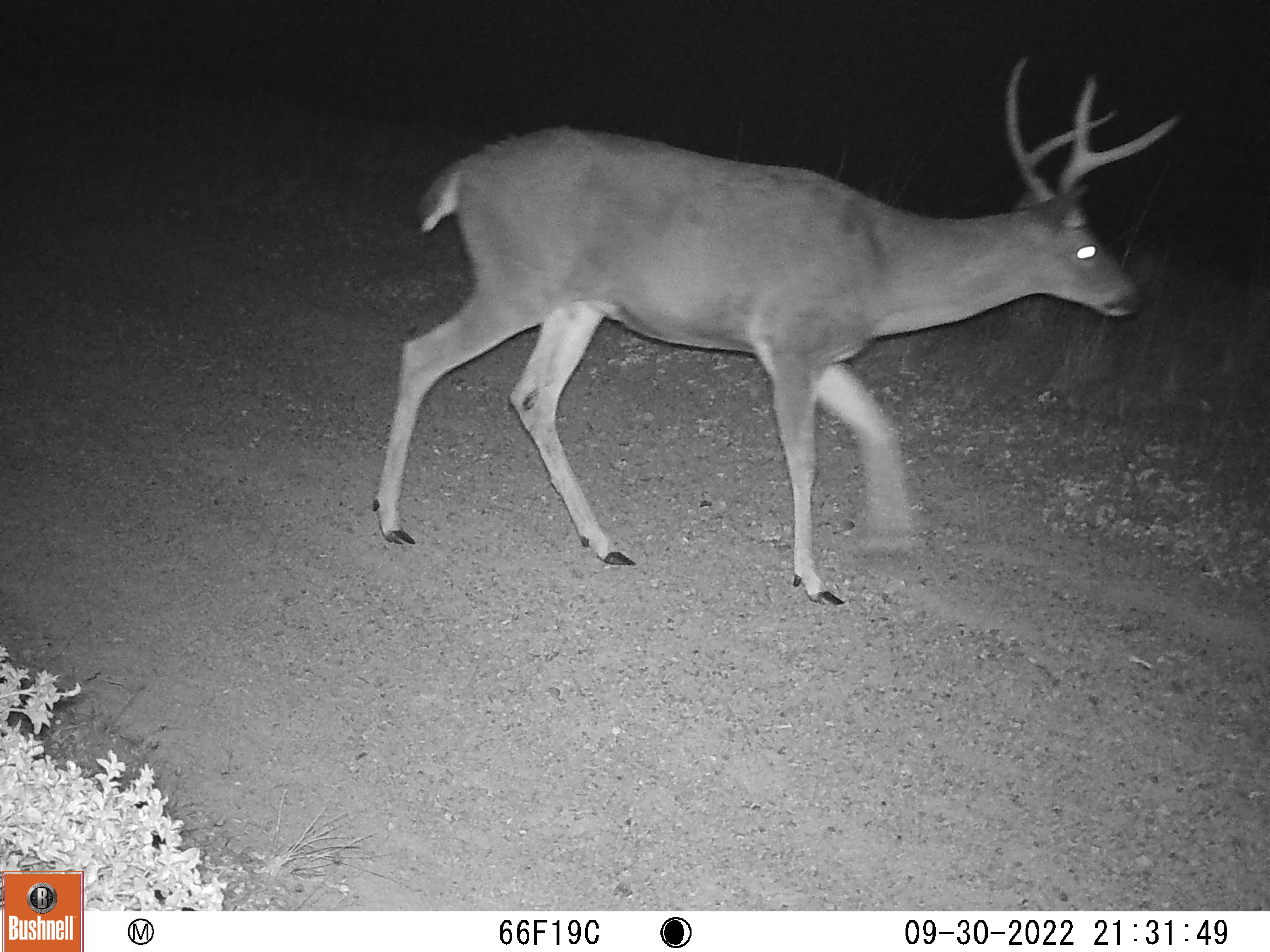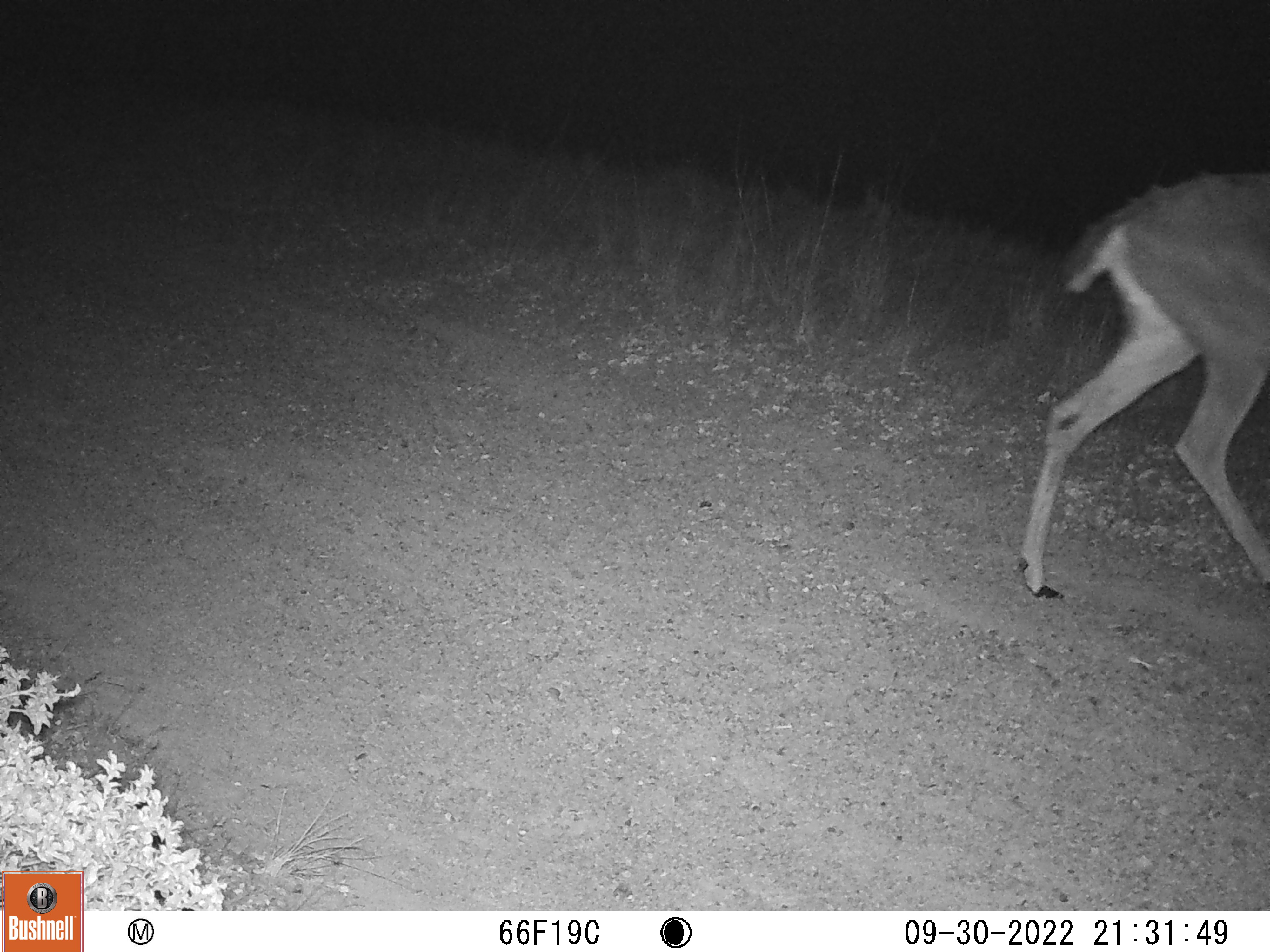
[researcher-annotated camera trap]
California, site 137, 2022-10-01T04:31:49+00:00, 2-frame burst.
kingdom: Animalia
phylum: Chordata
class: Mammalia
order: Artiodactyla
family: Cervidae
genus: Odocoileus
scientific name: Odocoileus hemionus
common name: mule deer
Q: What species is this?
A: Mule deer (Odocoileus hemionus).